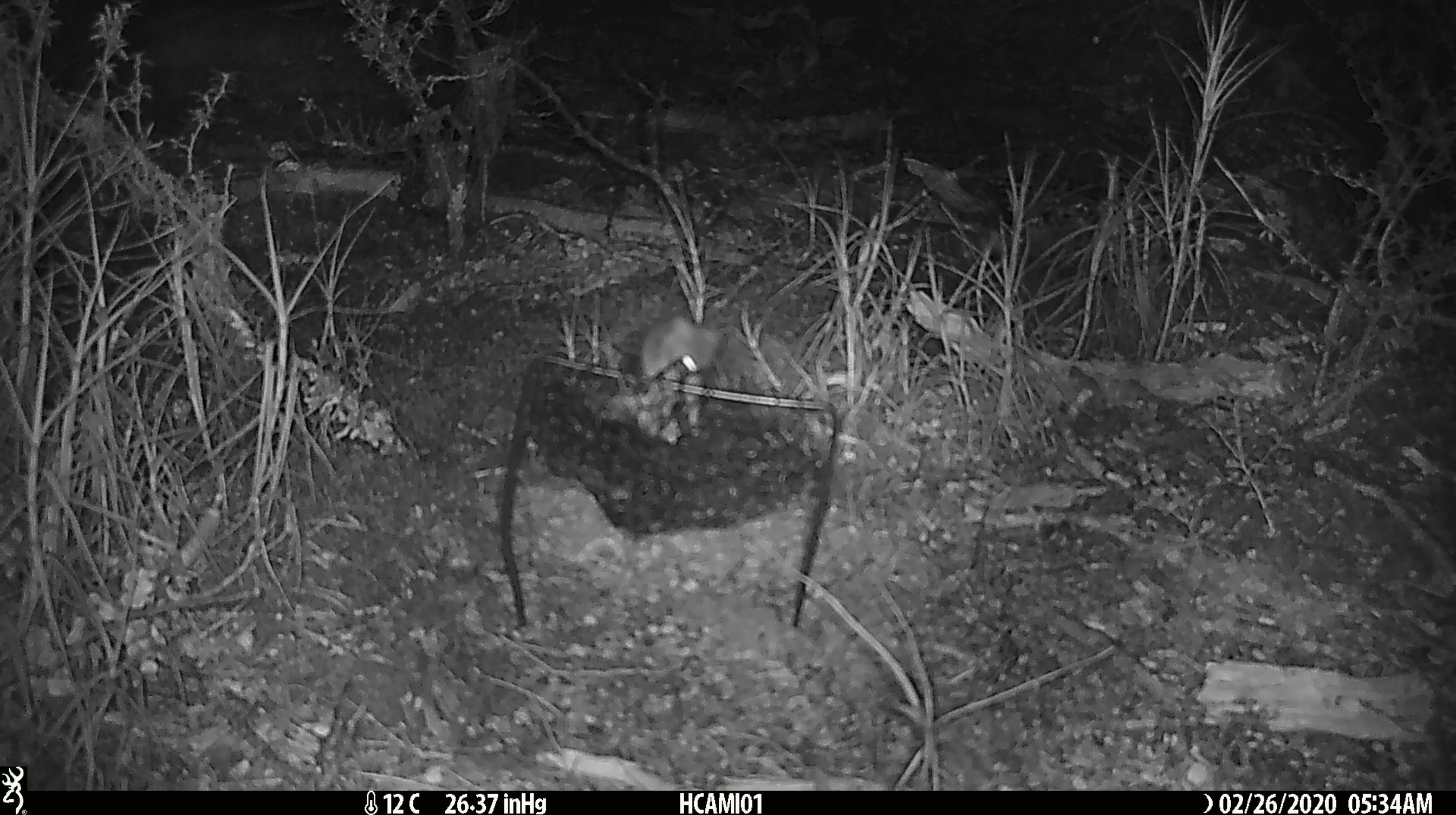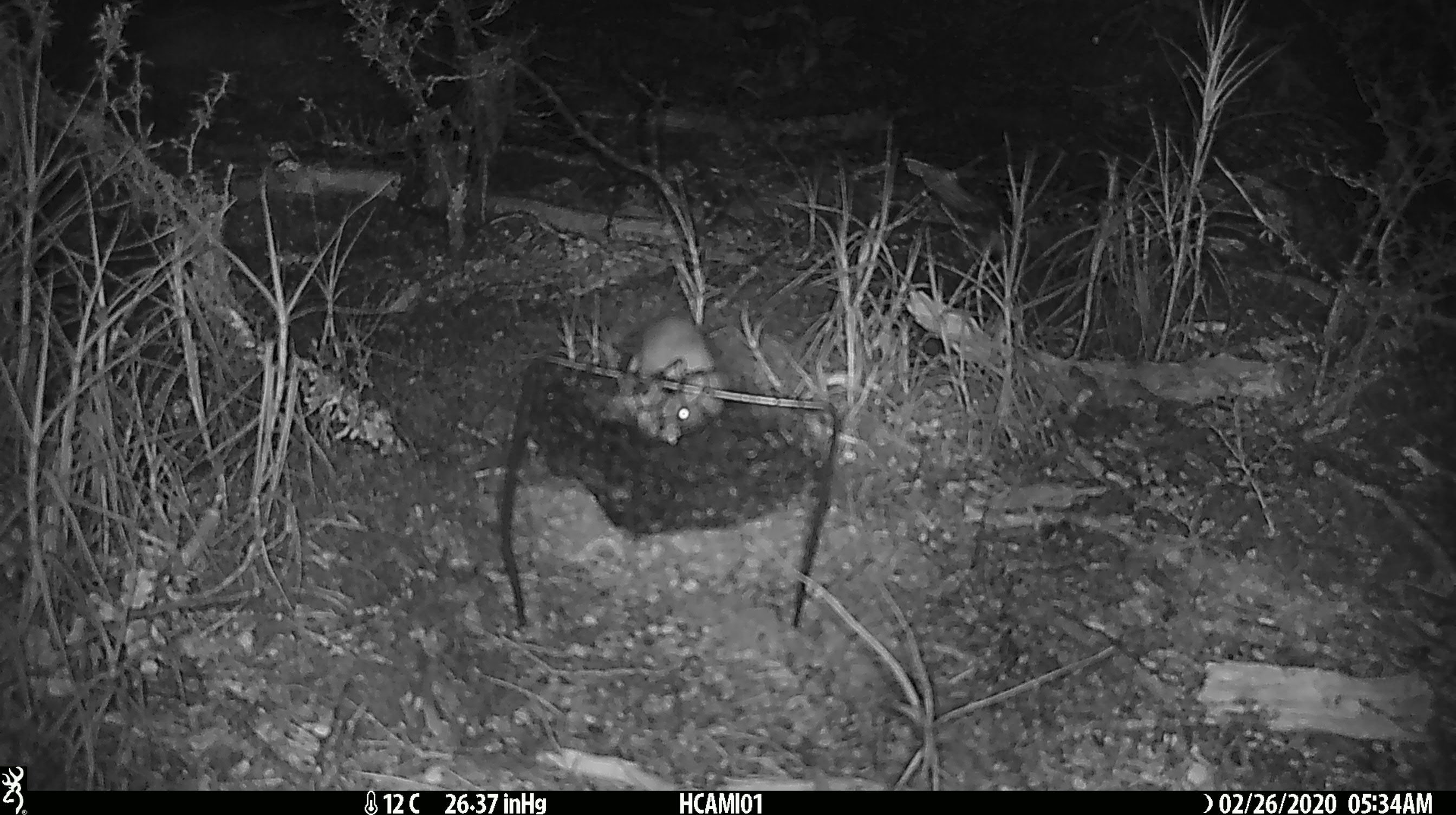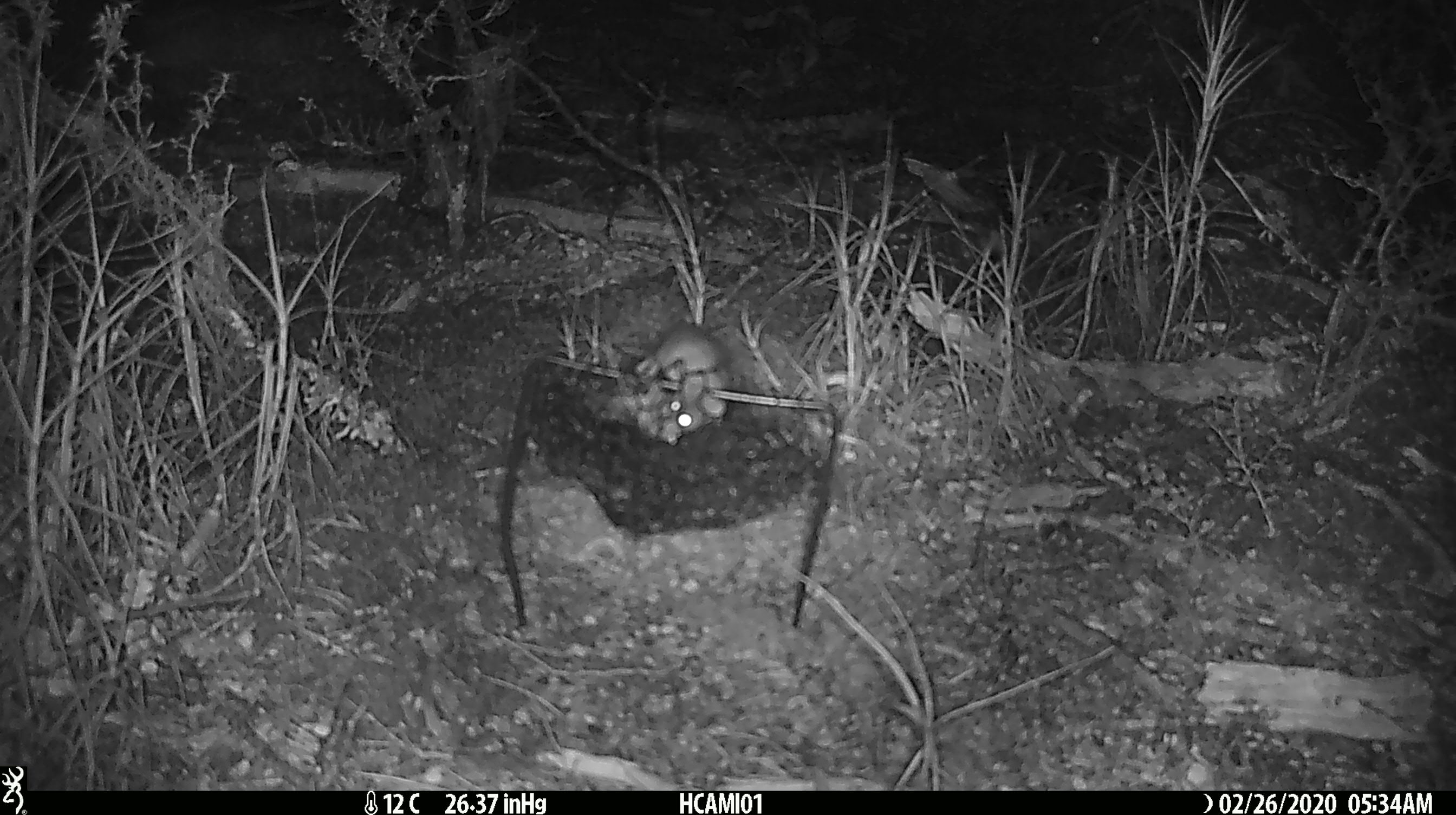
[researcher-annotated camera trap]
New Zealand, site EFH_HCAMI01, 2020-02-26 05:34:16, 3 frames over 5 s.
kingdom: Animalia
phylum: Chordata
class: Mammalia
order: Rodentia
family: Muridae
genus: Mus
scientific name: Mus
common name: mouse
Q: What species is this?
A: Mouse (Mus).